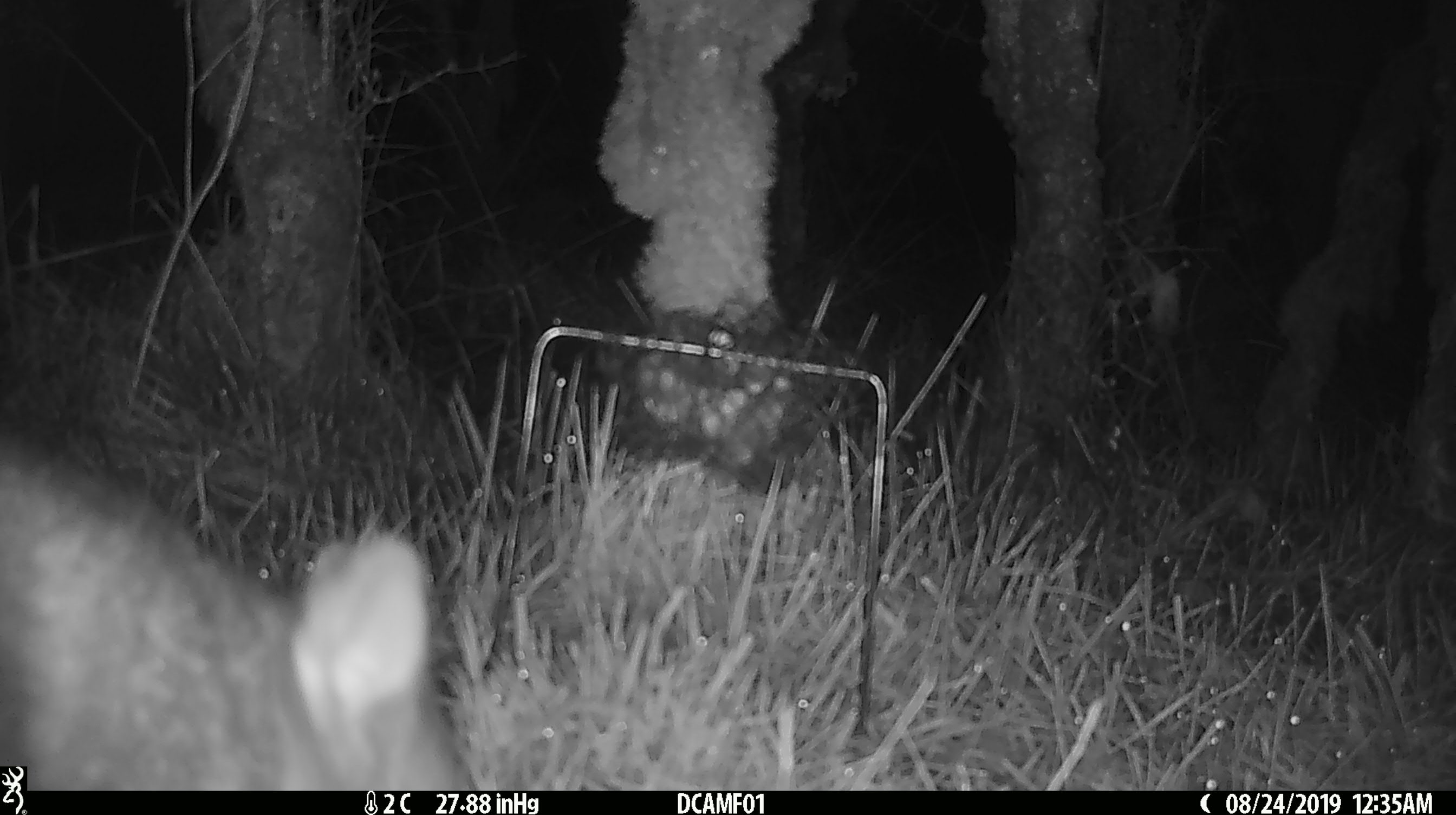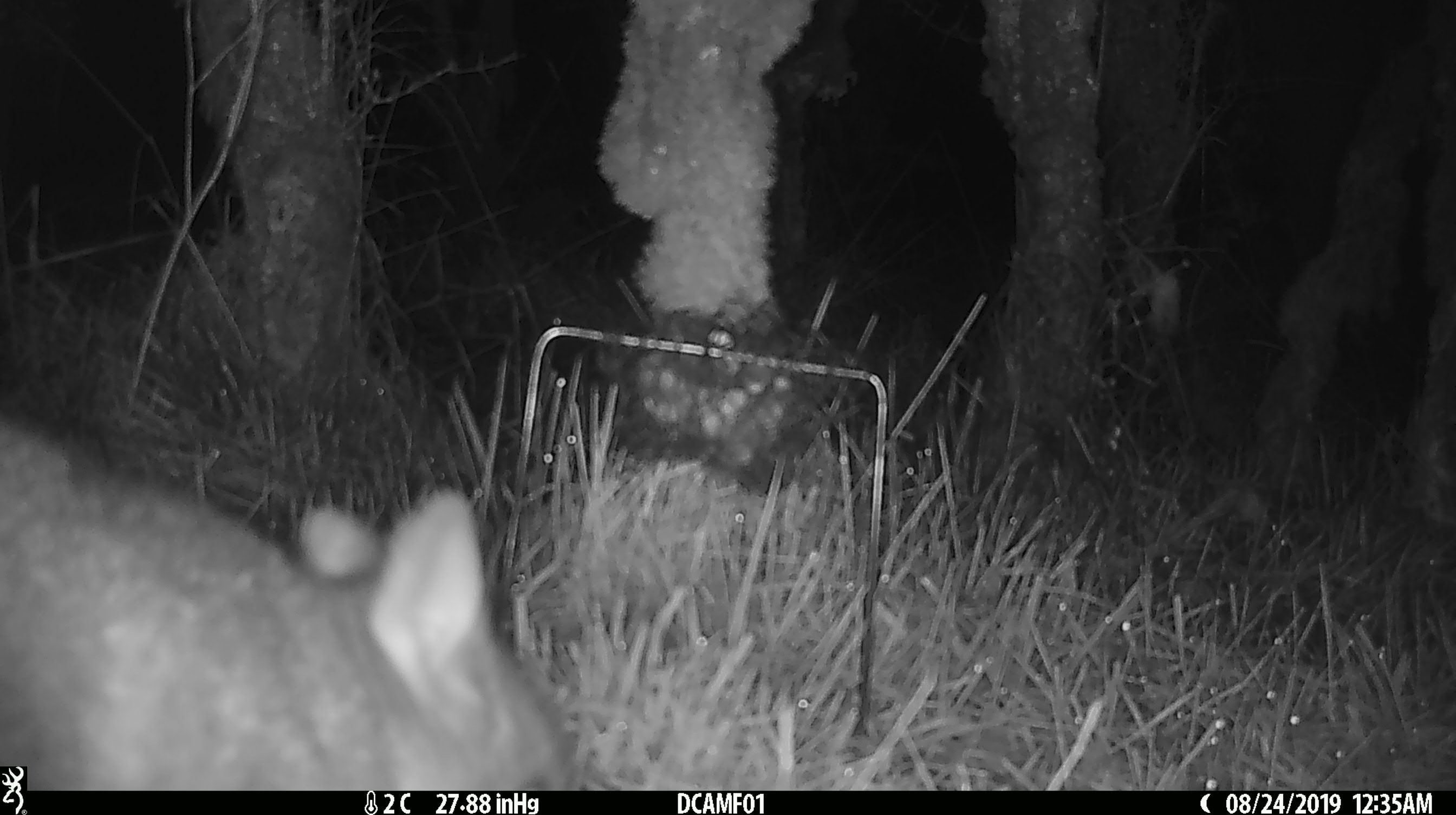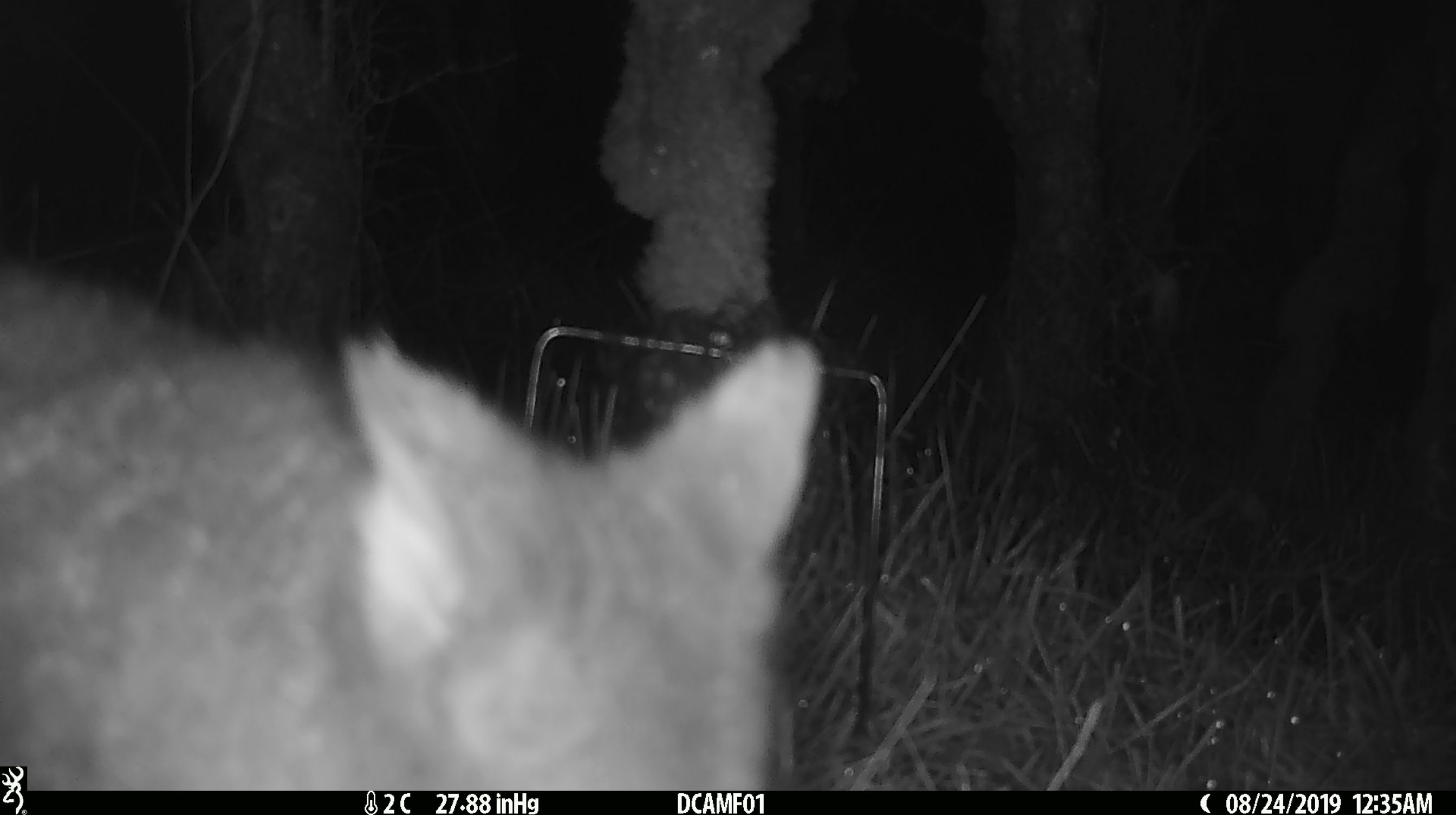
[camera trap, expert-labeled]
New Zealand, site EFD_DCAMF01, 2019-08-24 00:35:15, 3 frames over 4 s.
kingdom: Animalia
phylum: Chordata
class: Mammalia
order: Diprotodontia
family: Phalangeridae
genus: Trichosurus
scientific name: Trichosurus vulpecula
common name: common brushtail possum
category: possum